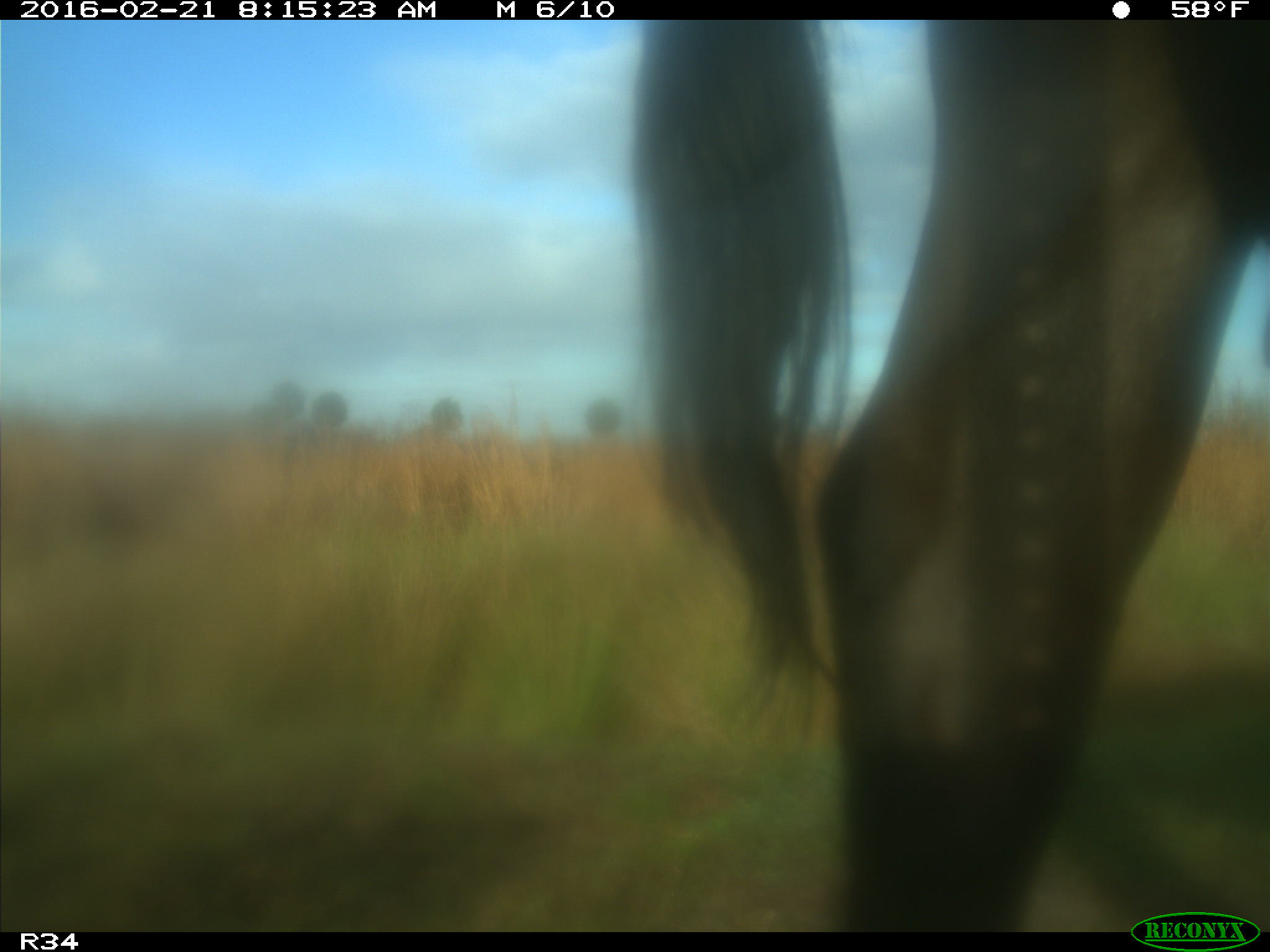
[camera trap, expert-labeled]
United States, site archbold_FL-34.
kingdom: Animalia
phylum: Chordata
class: Mammalia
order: Artiodactyla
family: Bovidae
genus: Bos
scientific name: Bos taurus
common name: domestic cow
Bos taurus (domestic cow).